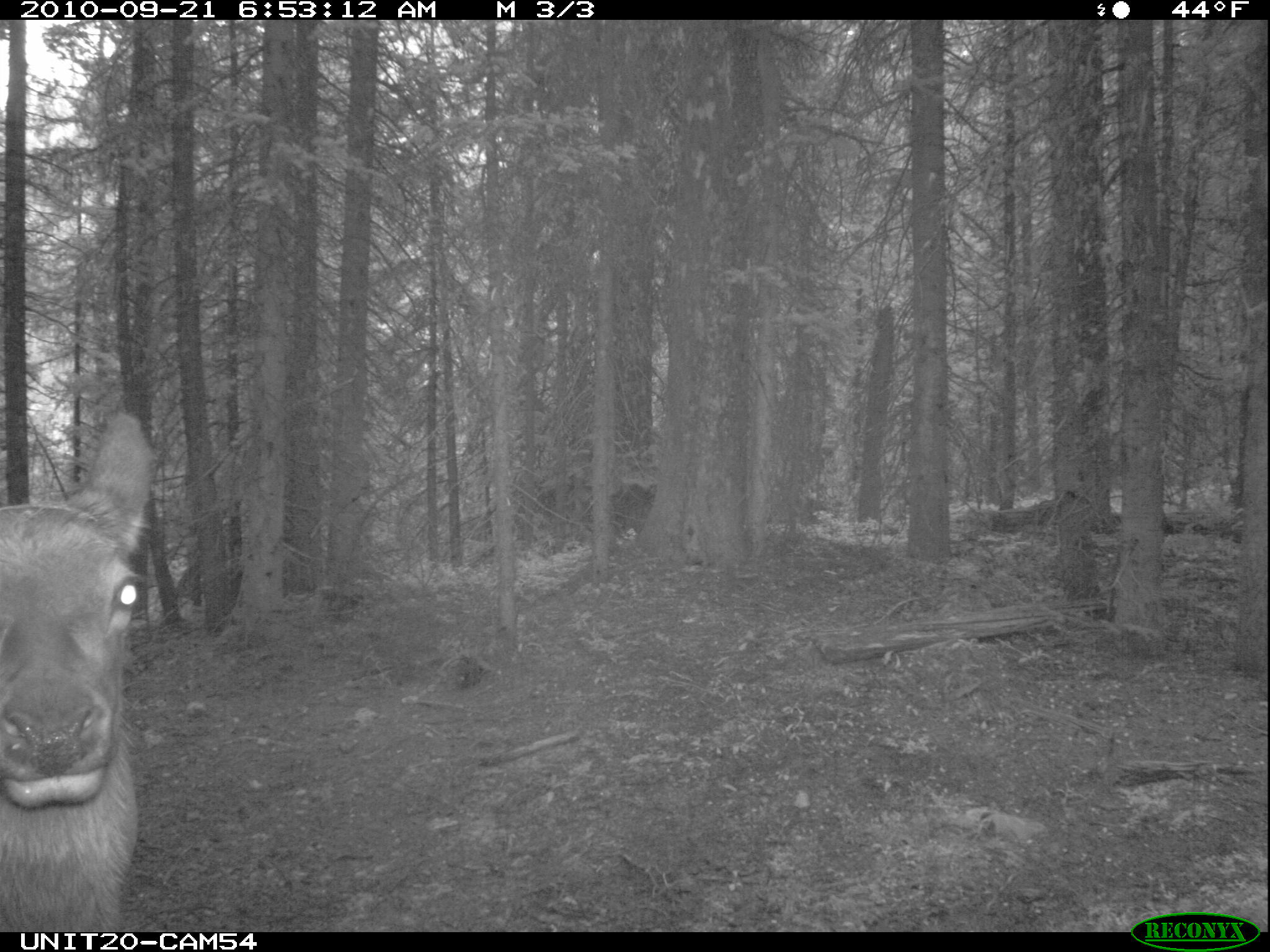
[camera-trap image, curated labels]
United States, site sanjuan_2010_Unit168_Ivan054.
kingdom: Animalia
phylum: Chordata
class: Mammalia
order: Artiodactyla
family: Cervidae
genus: Cervus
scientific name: Cervus elaphus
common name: red deer